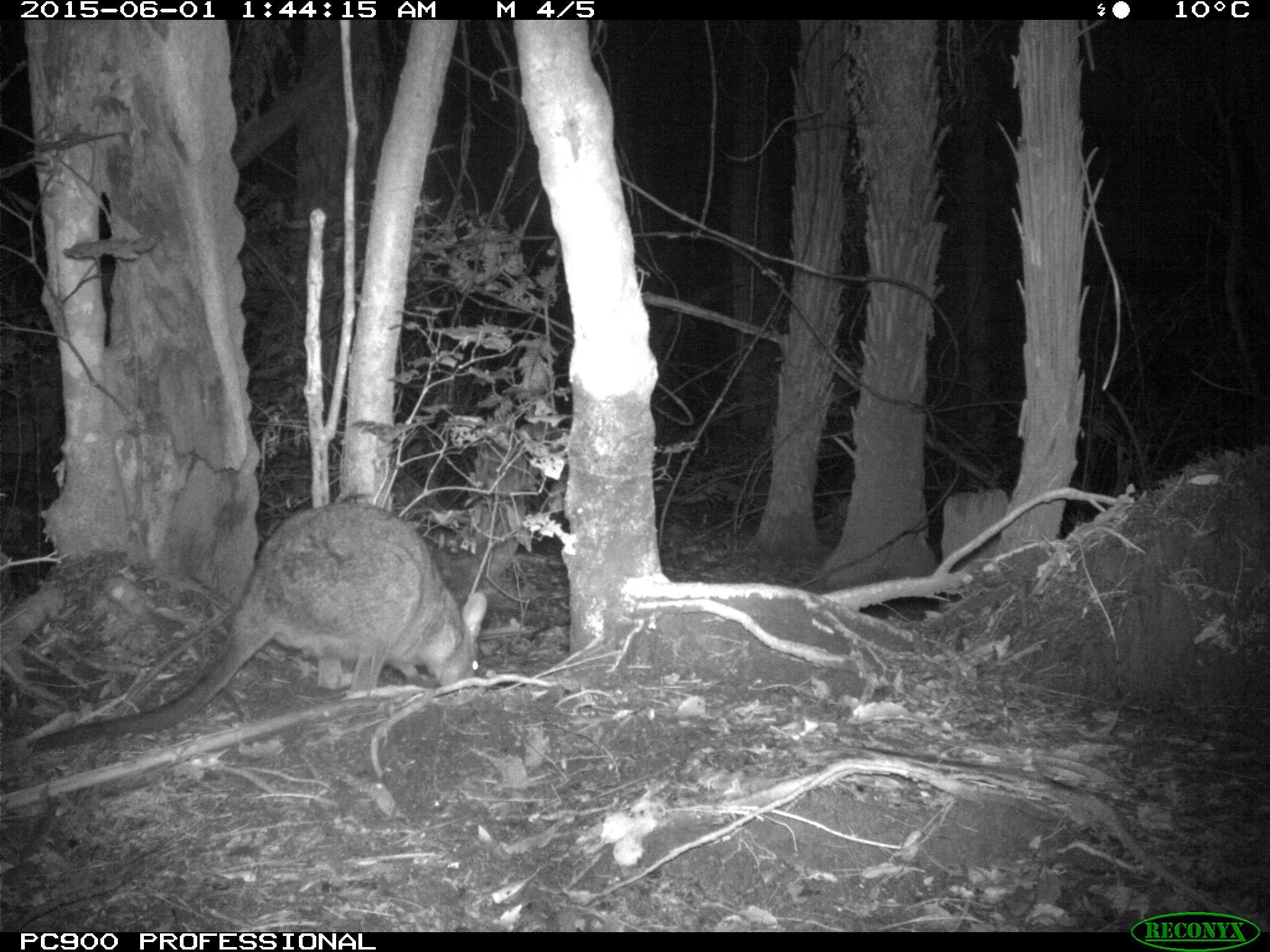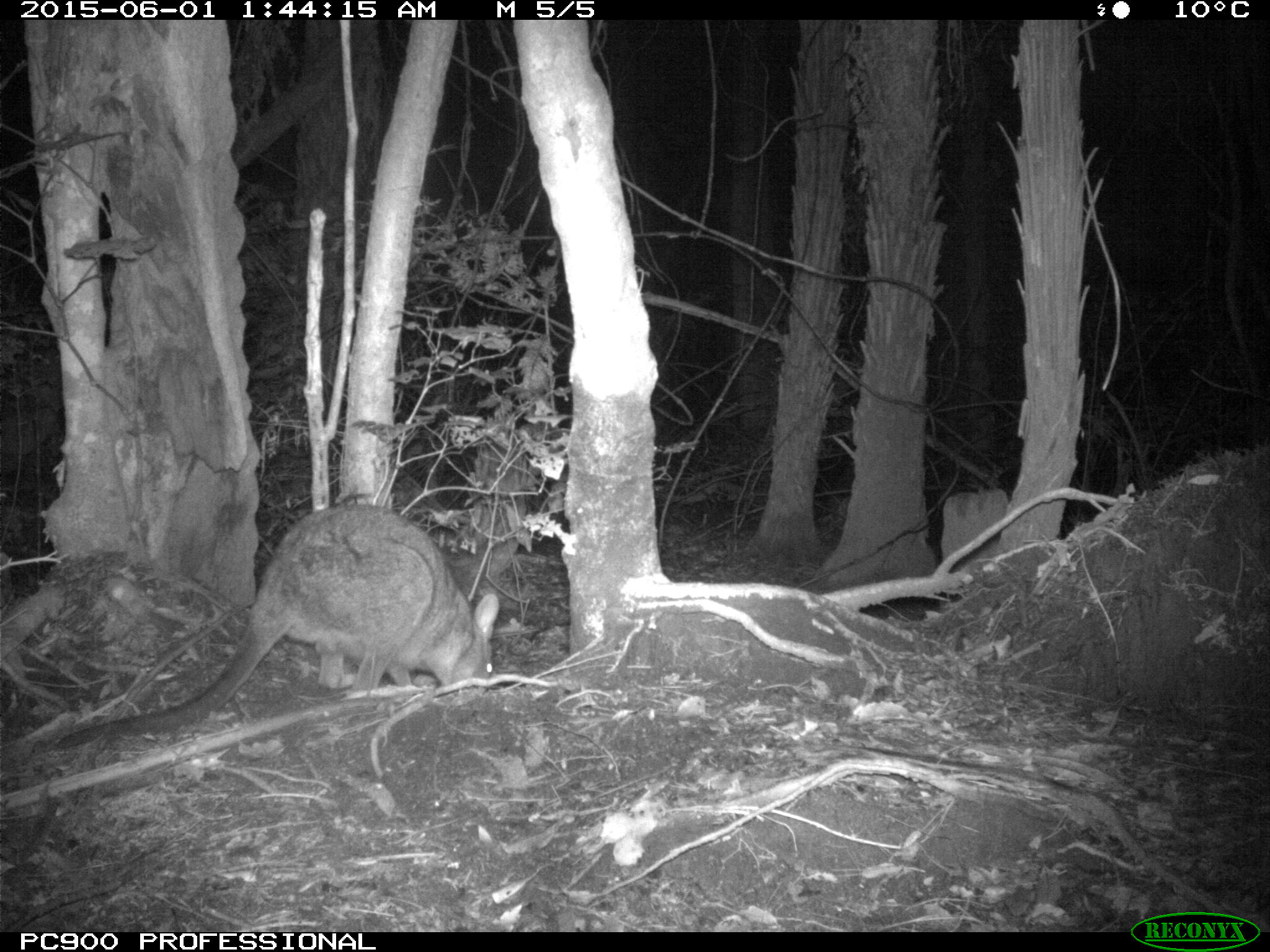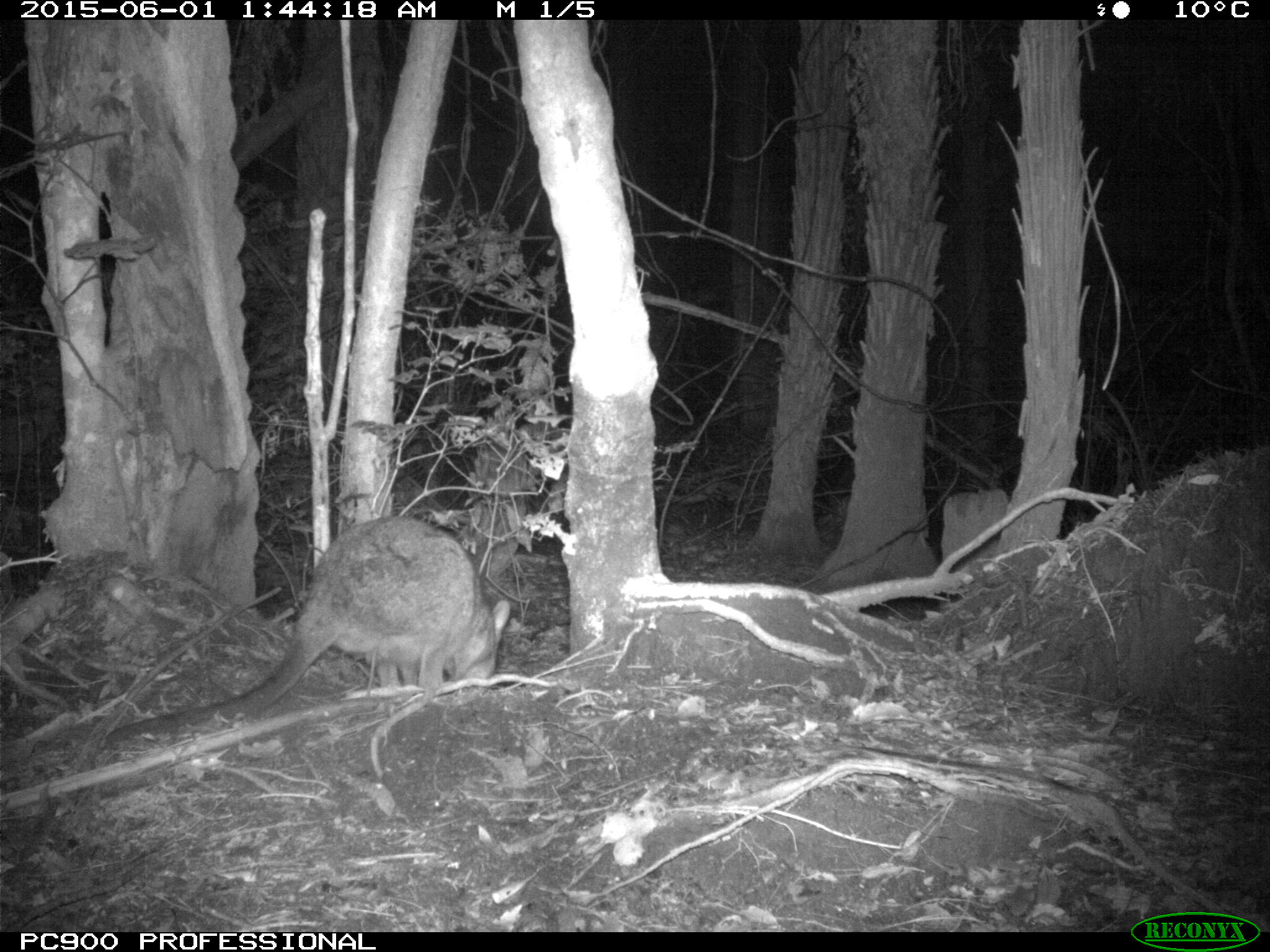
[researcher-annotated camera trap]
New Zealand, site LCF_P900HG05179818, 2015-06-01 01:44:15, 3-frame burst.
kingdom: Animalia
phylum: Chordata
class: Mammalia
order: Diprotodontia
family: Macropodidae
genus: Notamacropus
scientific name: Notamacropus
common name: wallaby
Wallaby (Notamacropus).